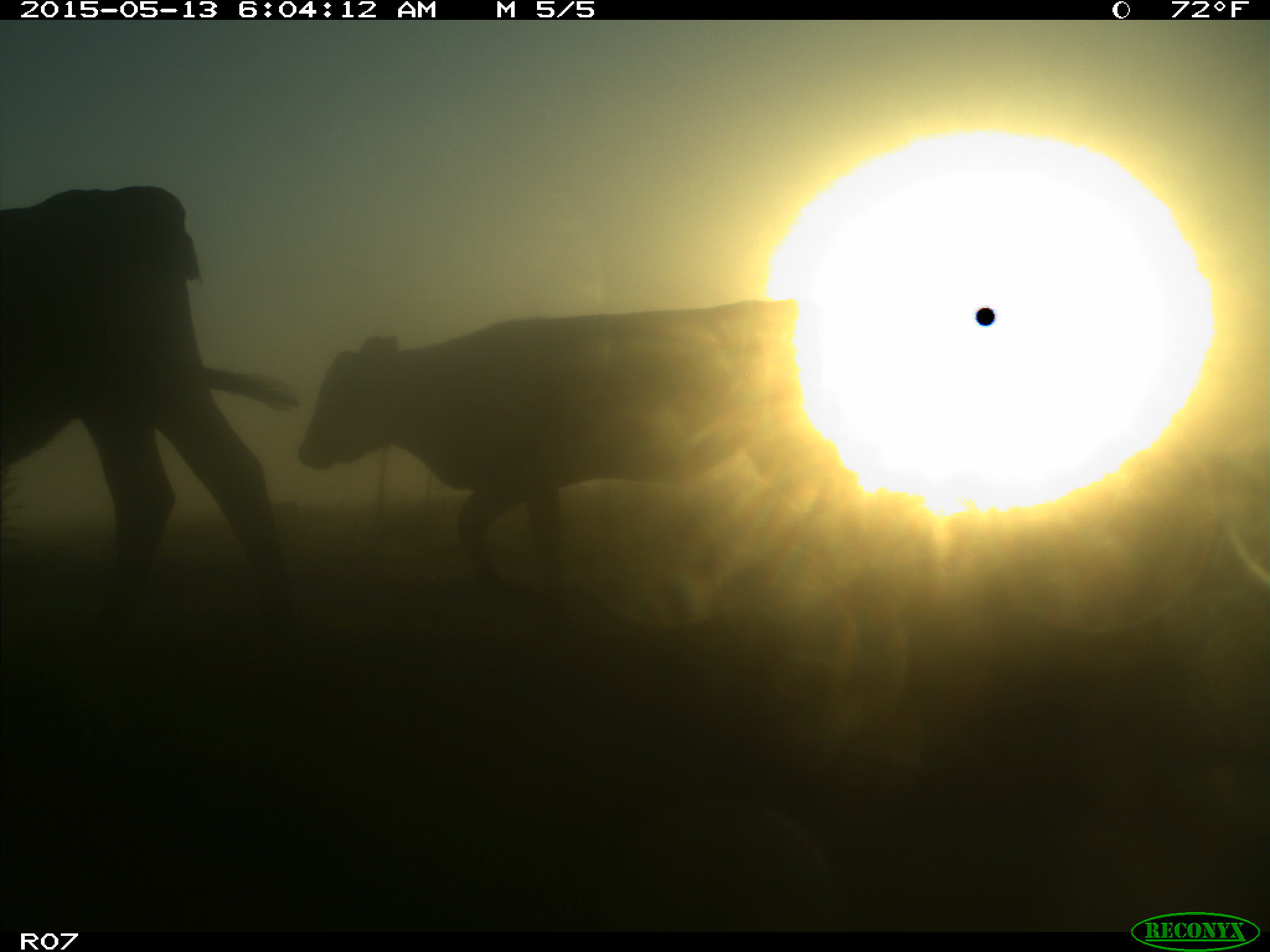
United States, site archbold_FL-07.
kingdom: Animalia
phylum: Chordata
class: Mammalia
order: Artiodactyla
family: Bovidae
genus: Bos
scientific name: Bos taurus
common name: domestic cow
Bos taurus (domestic cow).